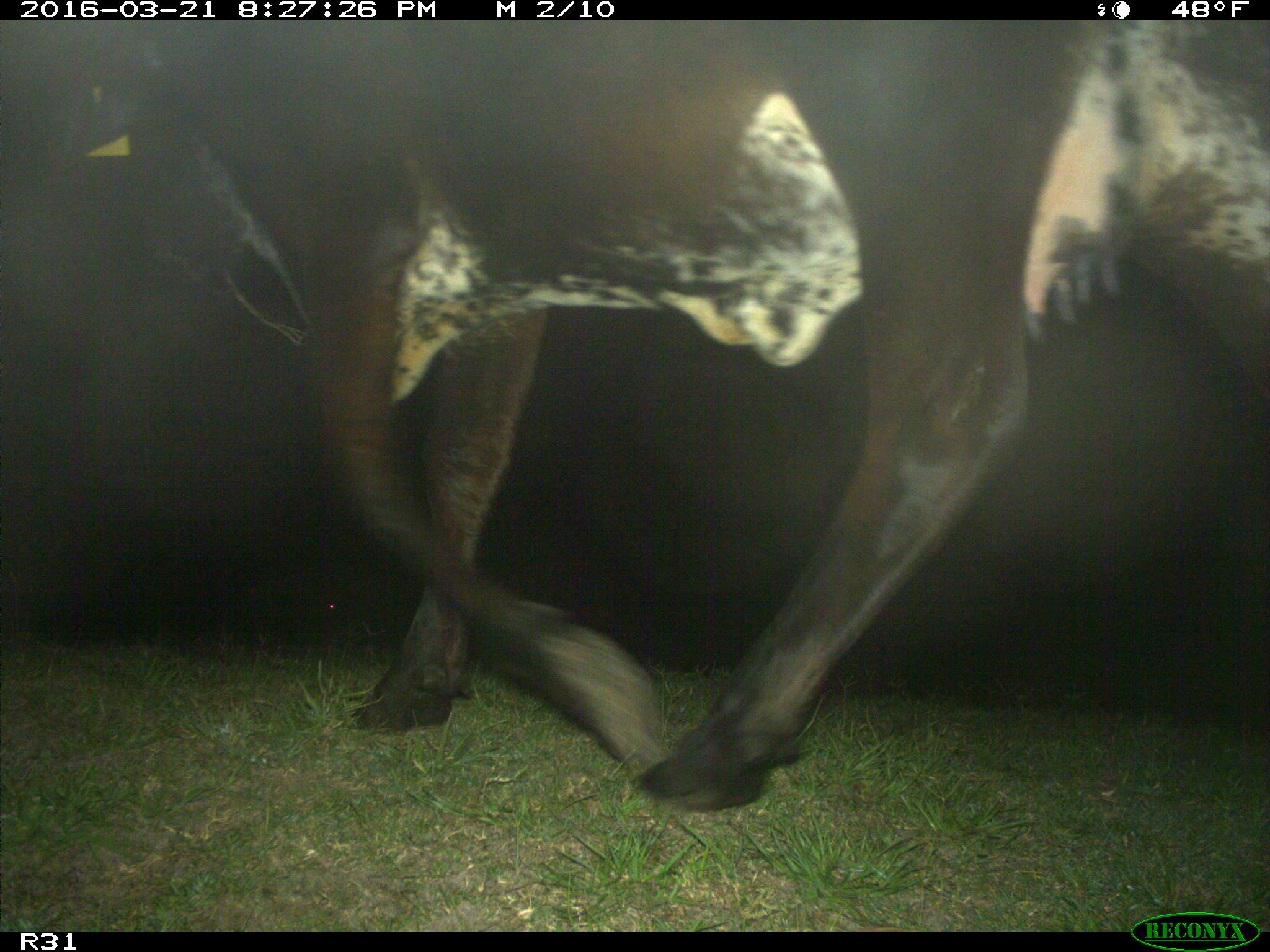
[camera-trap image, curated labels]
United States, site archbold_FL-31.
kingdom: Animalia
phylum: Chordata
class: Mammalia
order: Artiodactyla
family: Bovidae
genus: Bos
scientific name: Bos taurus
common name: domestic cow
Bos taurus (domestic cow).